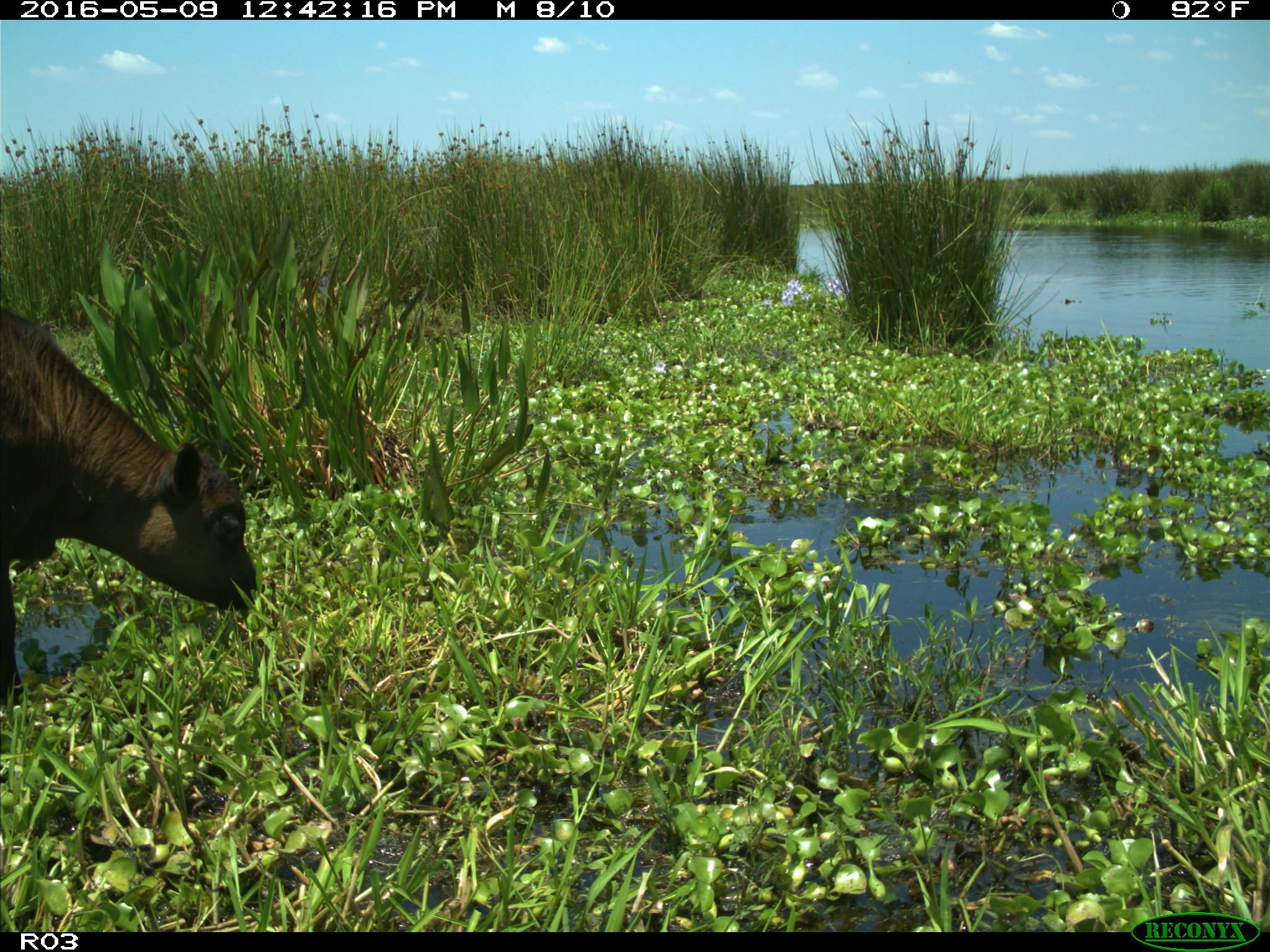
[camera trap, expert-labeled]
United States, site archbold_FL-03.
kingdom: Animalia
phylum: Chordata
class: Mammalia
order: Artiodactyla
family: Bovidae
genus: Bos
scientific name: Bos taurus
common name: domestic cow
Bos taurus (domestic cow).